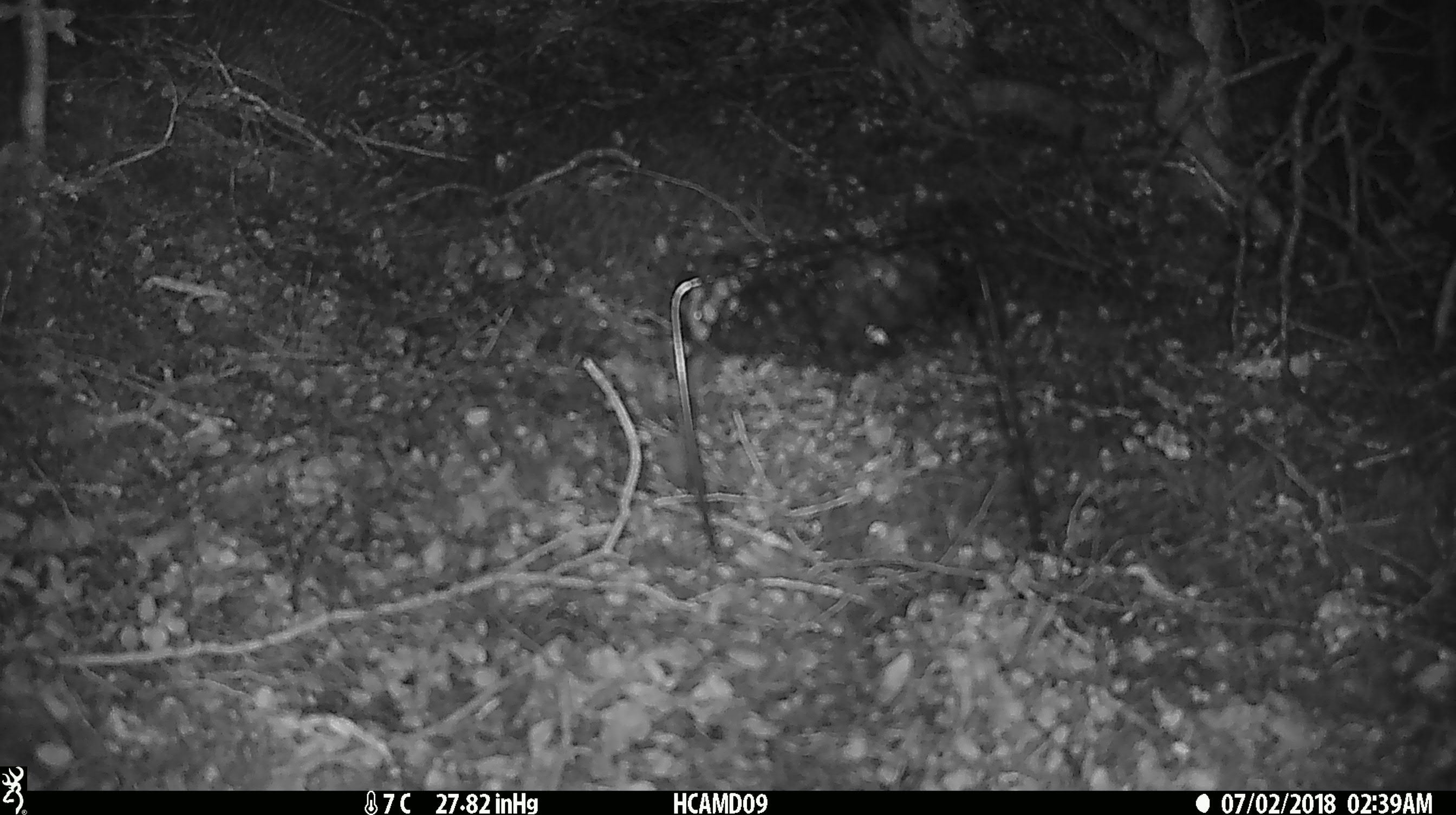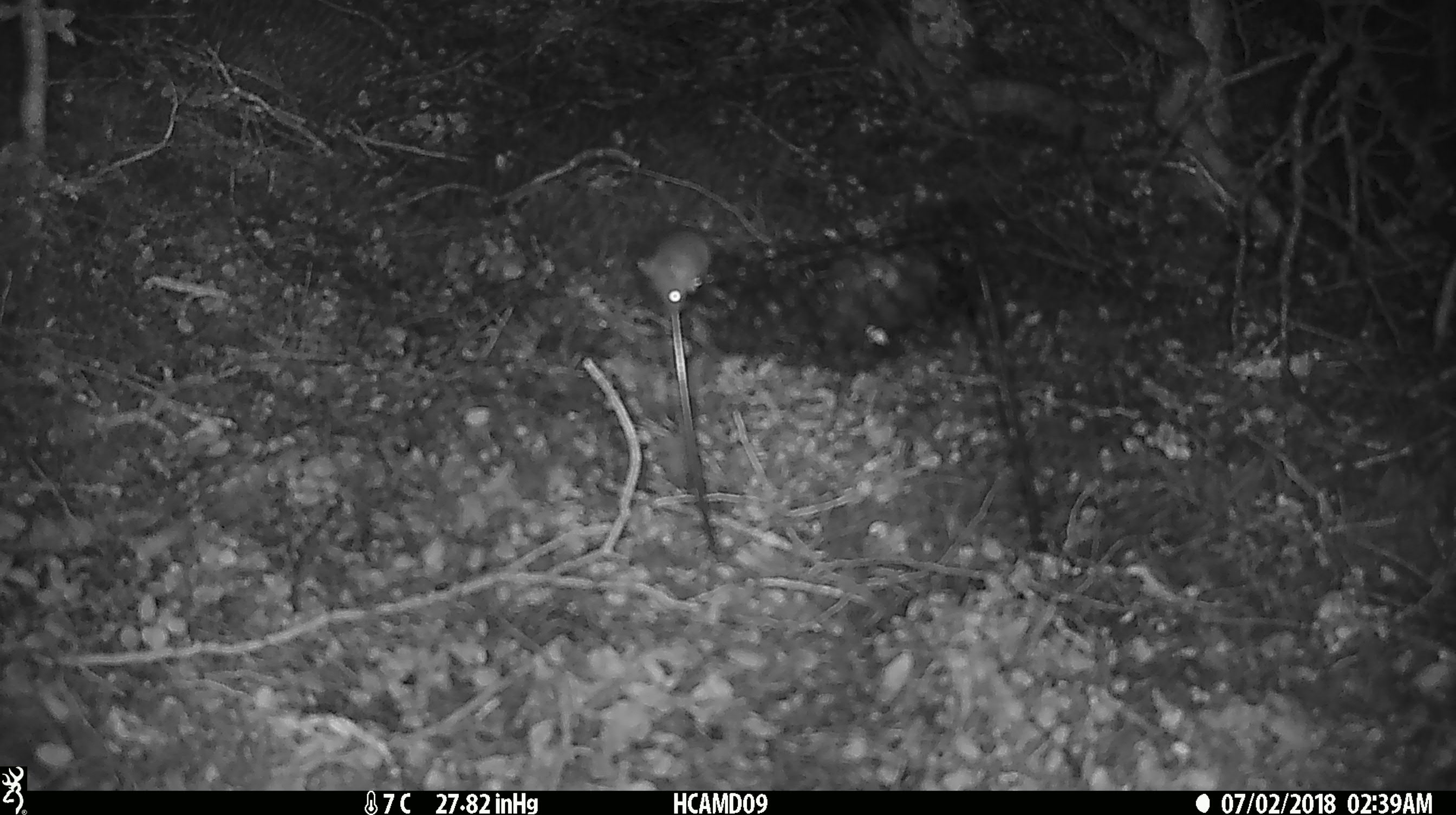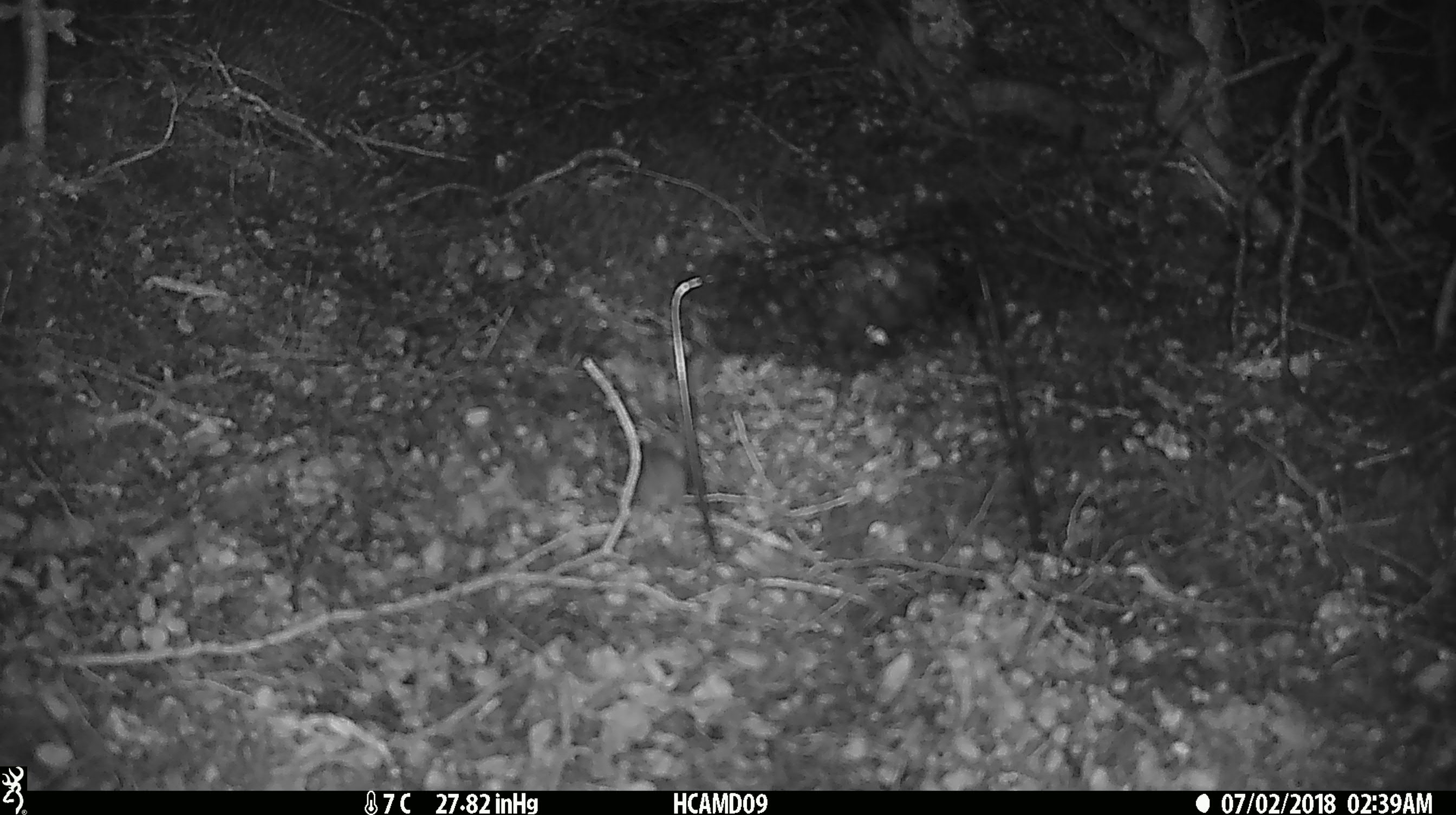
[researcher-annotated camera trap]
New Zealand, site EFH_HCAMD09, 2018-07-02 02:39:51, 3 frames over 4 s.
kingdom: Animalia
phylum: Chordata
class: Mammalia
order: Rodentia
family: Muridae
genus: Mus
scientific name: Mus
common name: mouse